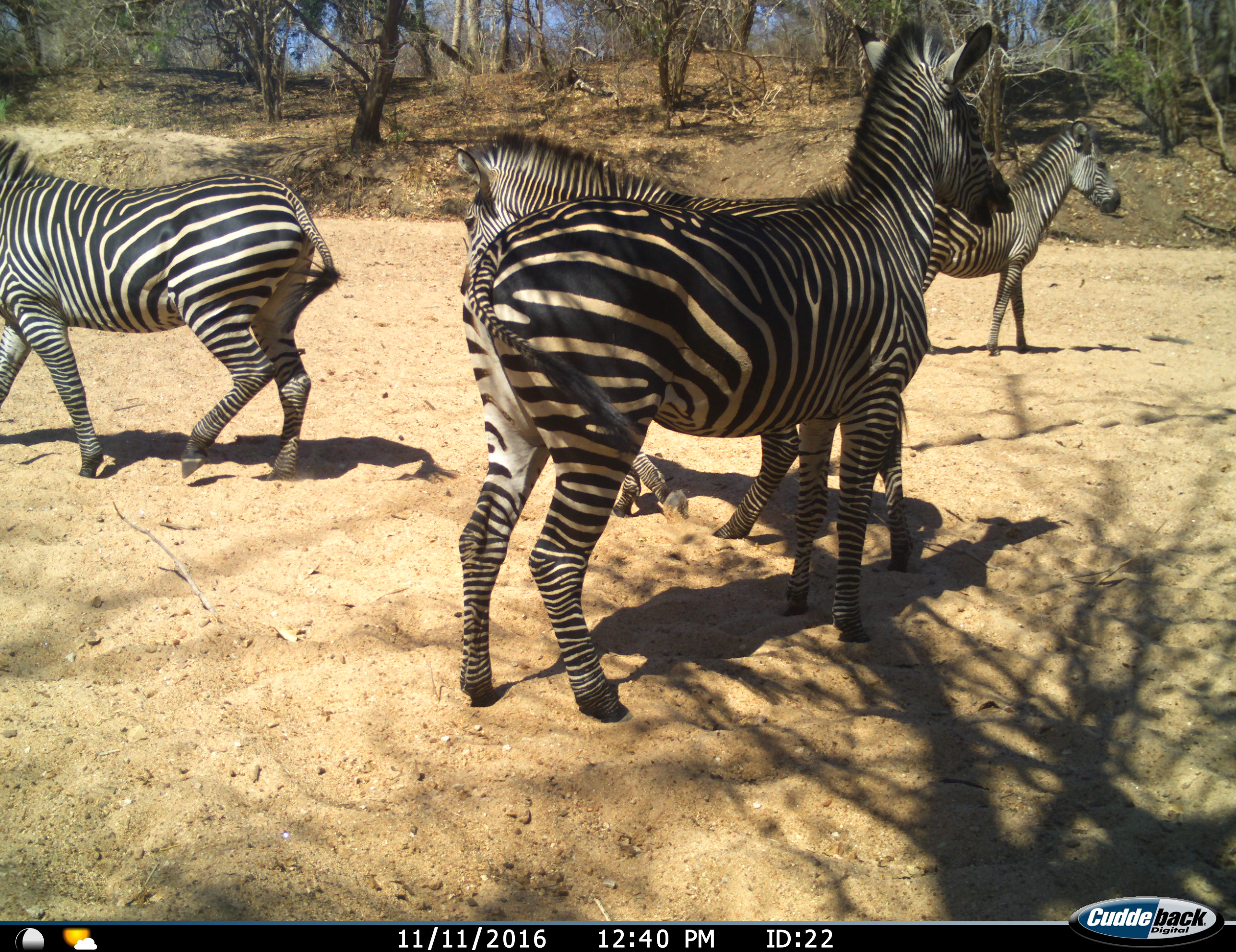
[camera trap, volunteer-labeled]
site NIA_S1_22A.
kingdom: Animalia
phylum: Chordata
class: Mammalia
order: Perissodactyla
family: Equidae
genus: Equus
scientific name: Equus quagga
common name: plains zebra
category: zebraplains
Zebraplains (plains zebra) (Equus quagga), count 4. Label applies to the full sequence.